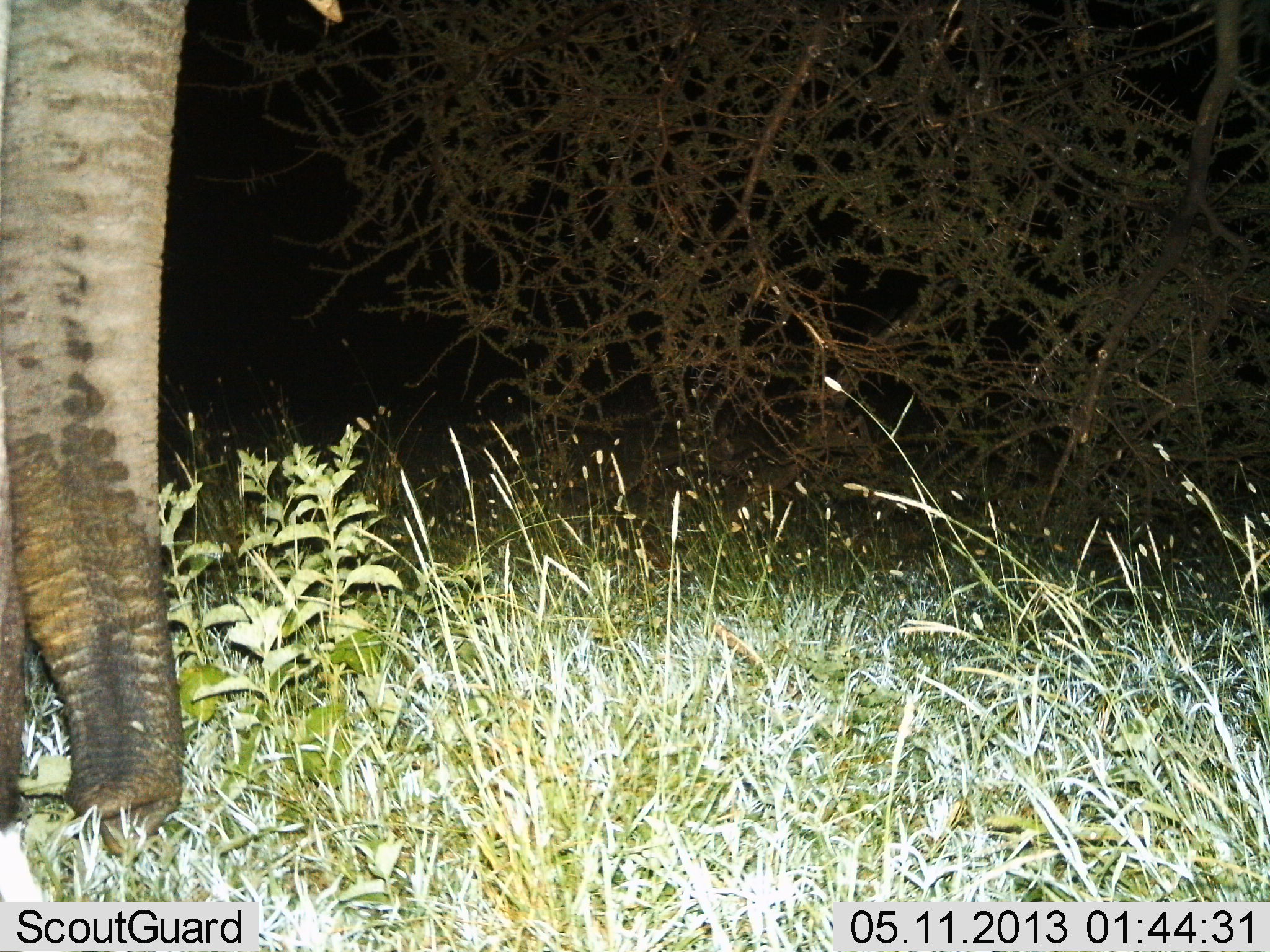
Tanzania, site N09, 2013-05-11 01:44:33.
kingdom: Animalia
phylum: Chordata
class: Mammalia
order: Proboscidea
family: Elephantidae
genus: Loxodonta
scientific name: Loxodonta africana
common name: african bush elephant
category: elephant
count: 1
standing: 97%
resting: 0%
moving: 3%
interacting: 0%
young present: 0%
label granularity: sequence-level